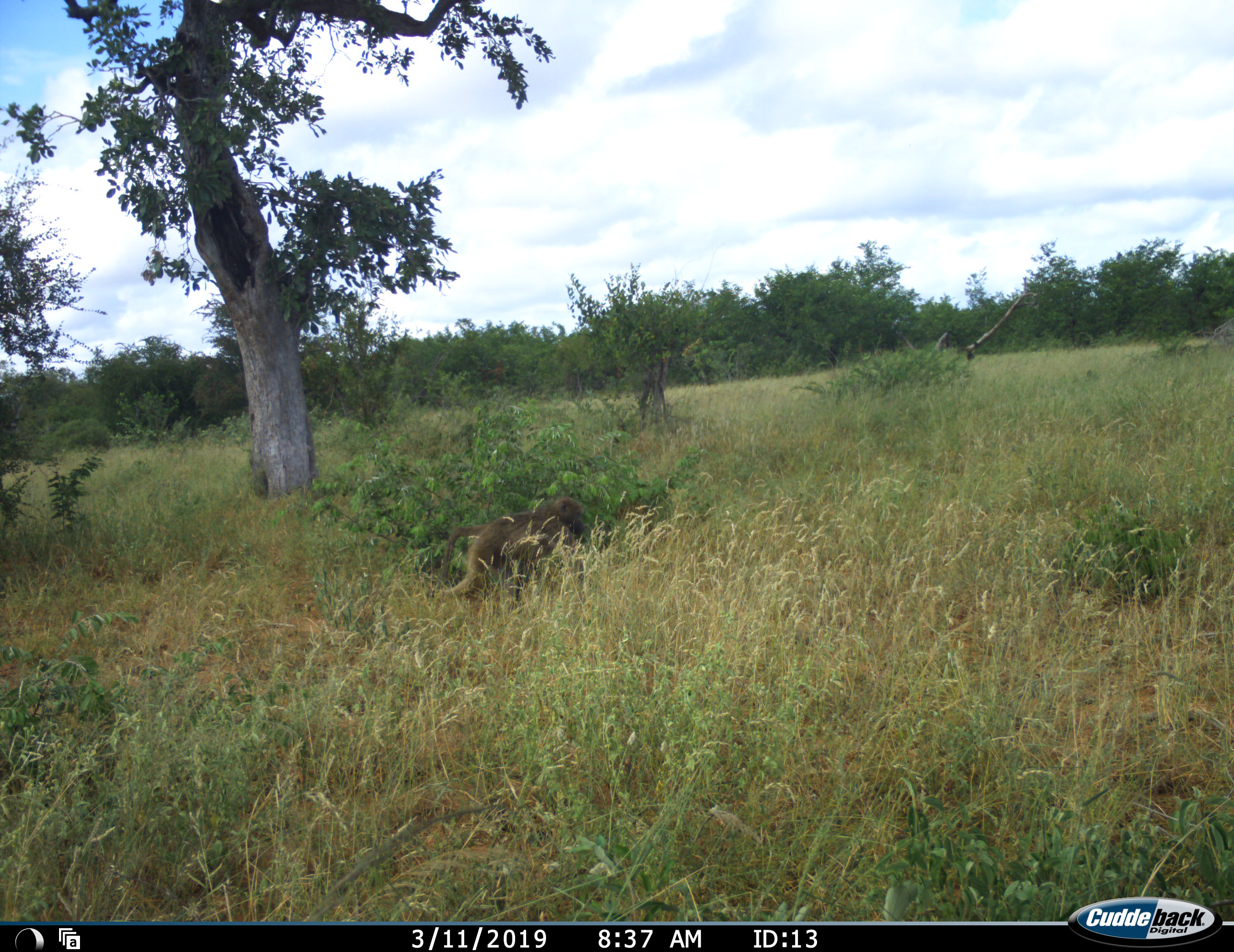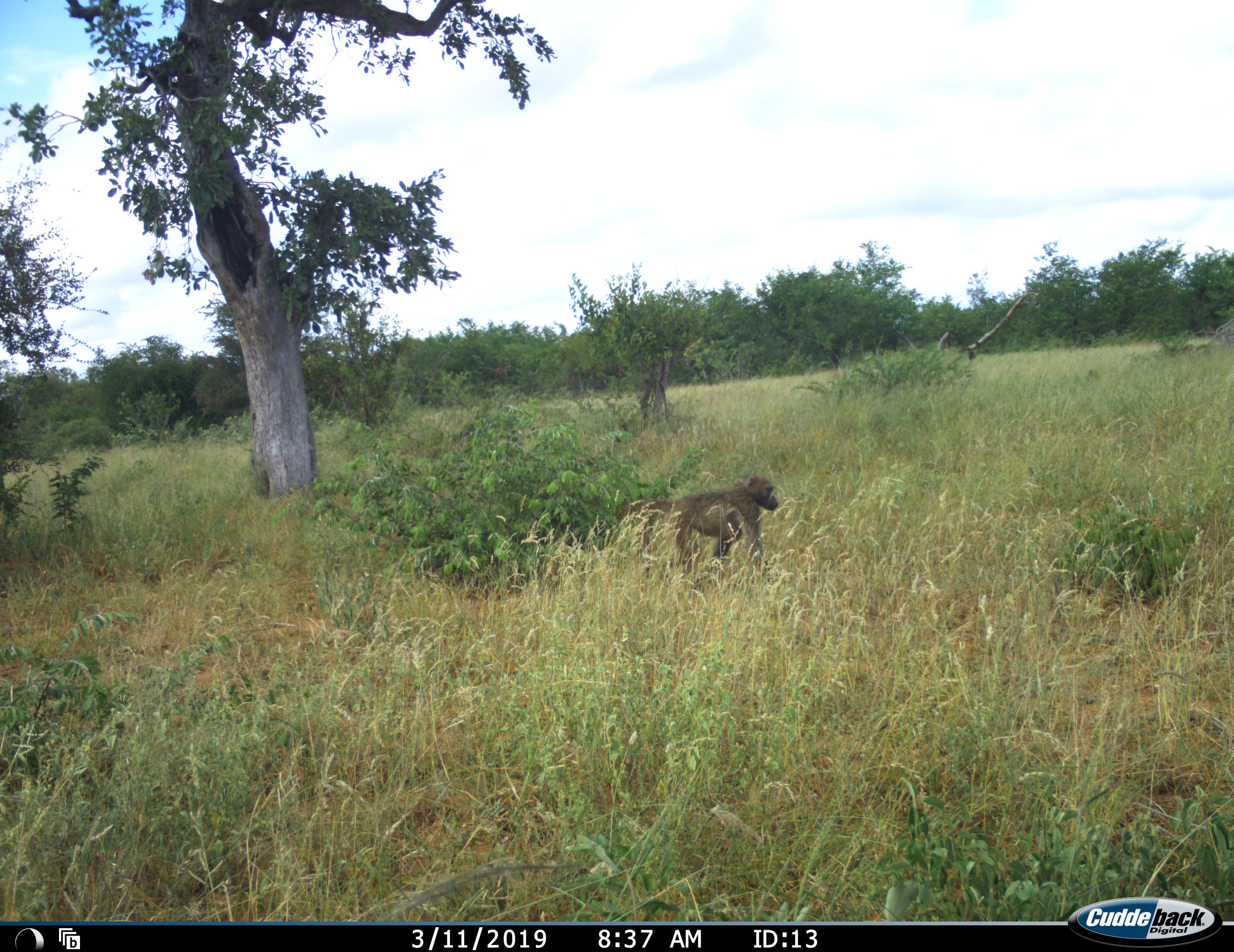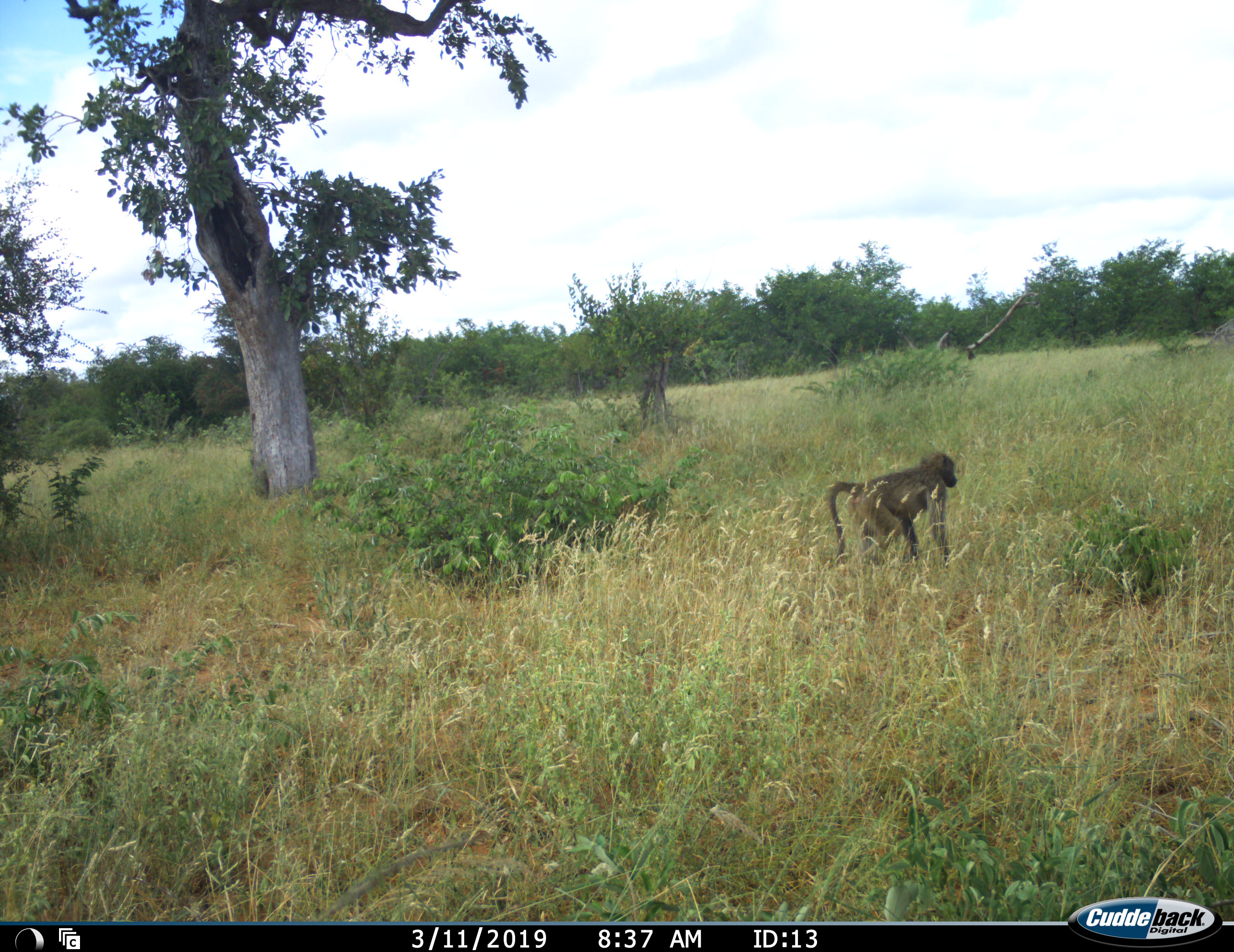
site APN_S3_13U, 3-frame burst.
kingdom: Animalia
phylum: Chordata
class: Mammalia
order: Primates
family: Cercopithecidae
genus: Papio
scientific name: Papio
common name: baboon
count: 1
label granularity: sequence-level